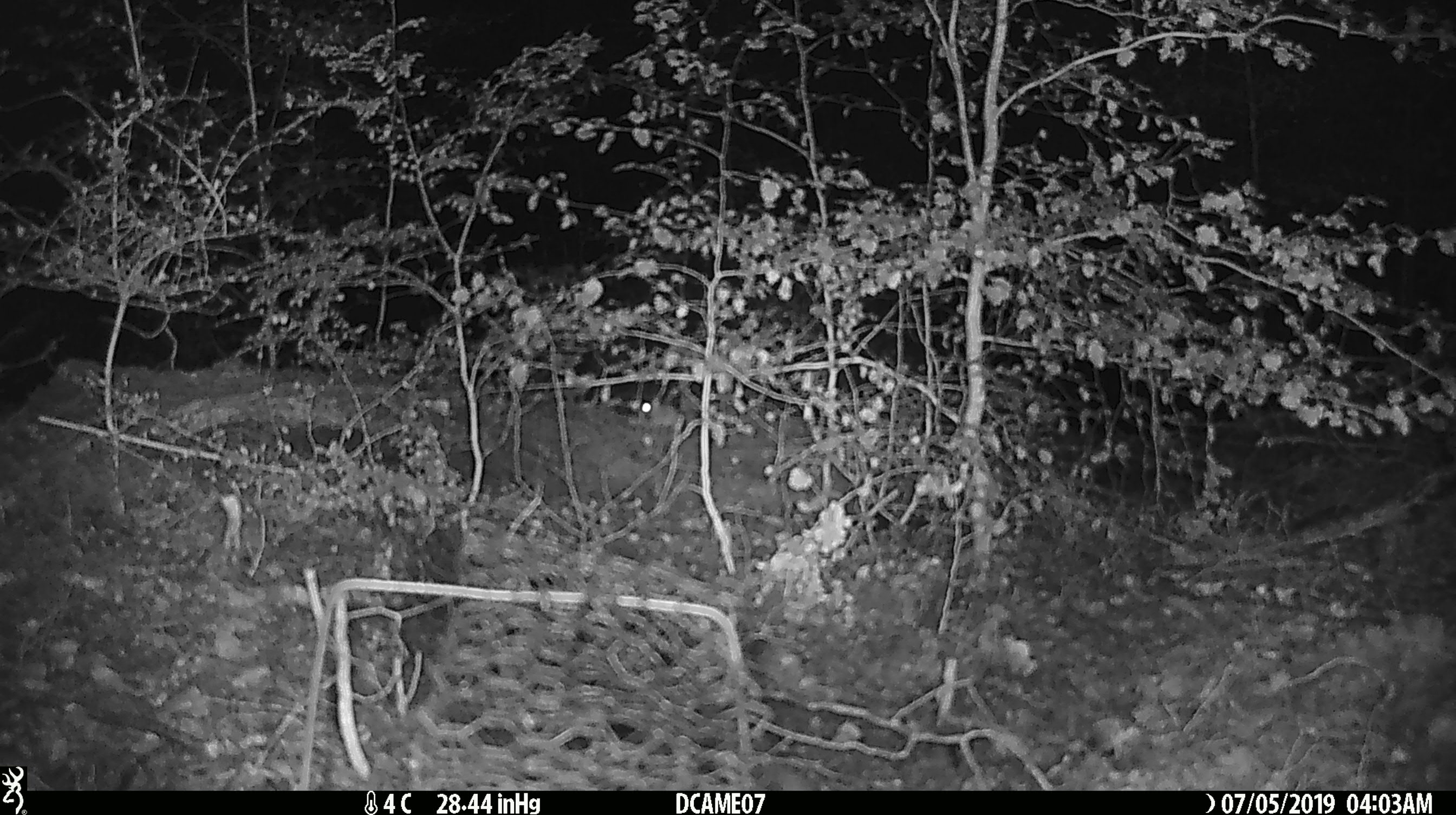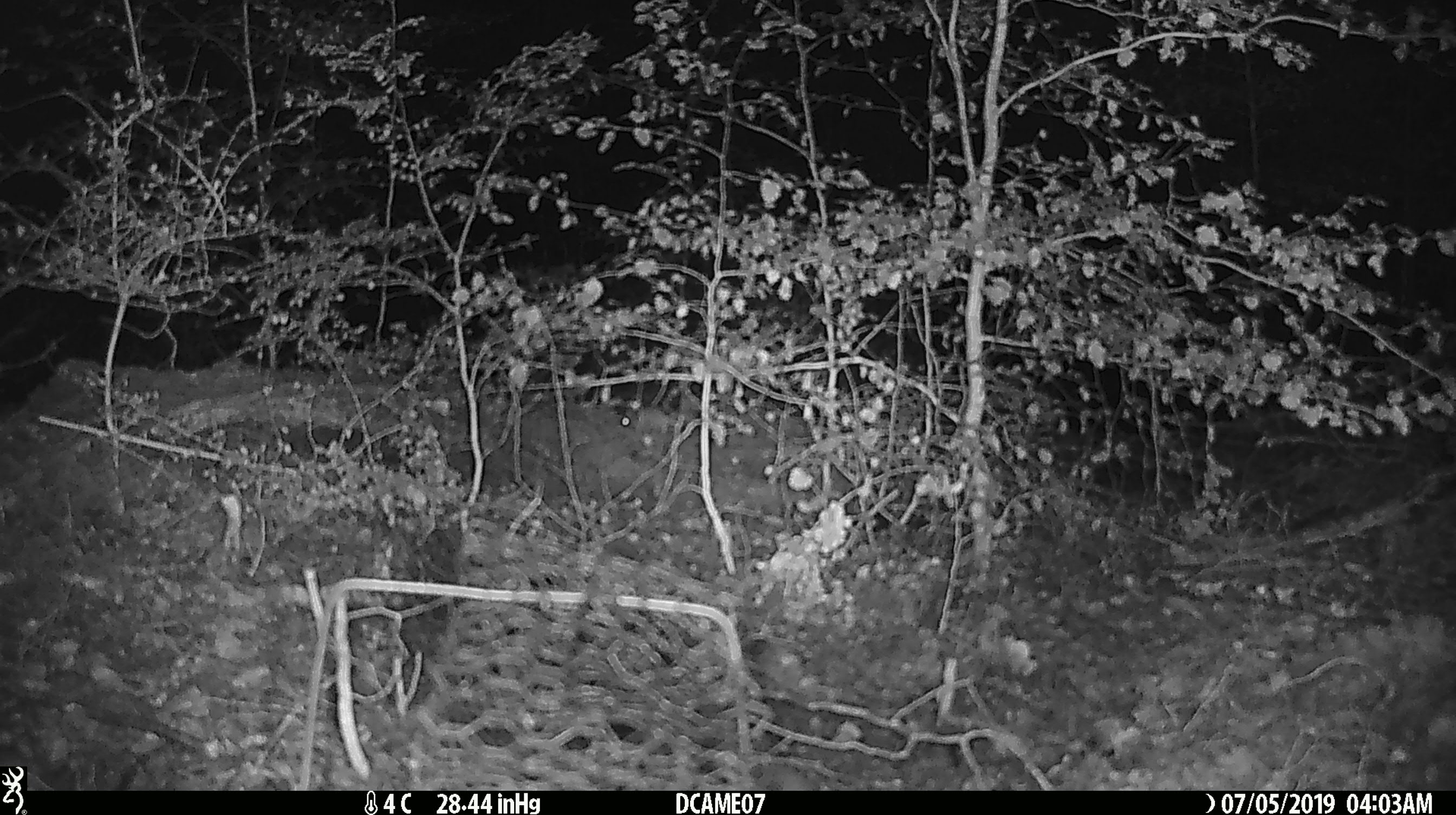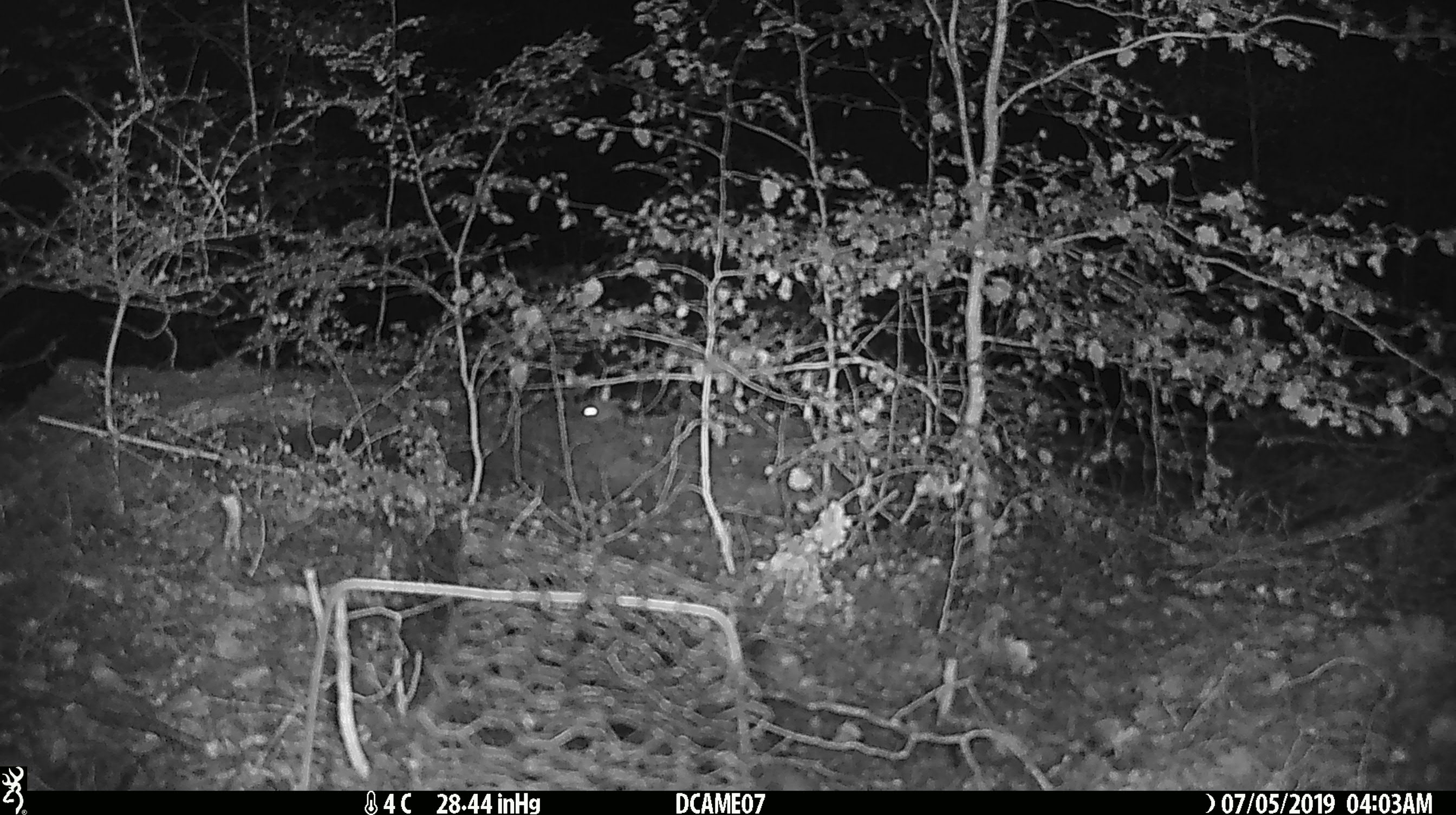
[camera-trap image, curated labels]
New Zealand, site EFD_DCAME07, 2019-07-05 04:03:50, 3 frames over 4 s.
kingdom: Animalia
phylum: Chordata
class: Mammalia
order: Rodentia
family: Muridae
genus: Mus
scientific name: Mus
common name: mouse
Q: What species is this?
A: Mouse (Mus).